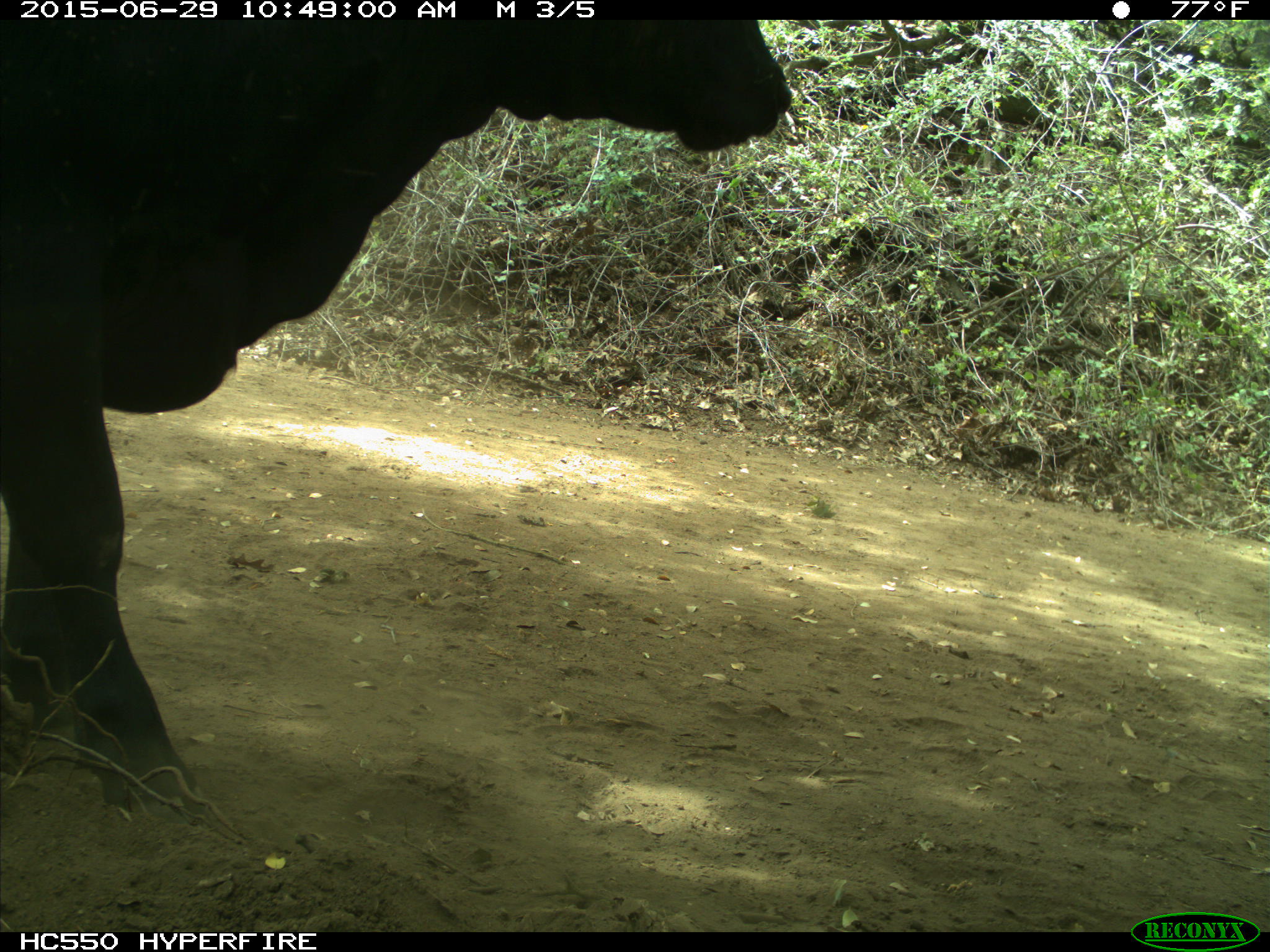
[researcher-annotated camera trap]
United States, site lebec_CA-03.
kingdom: Animalia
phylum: Chordata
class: Mammalia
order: Artiodactyla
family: Bovidae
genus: Bos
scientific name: Bos taurus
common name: domestic cow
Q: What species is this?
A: Bos taurus (domestic cow).